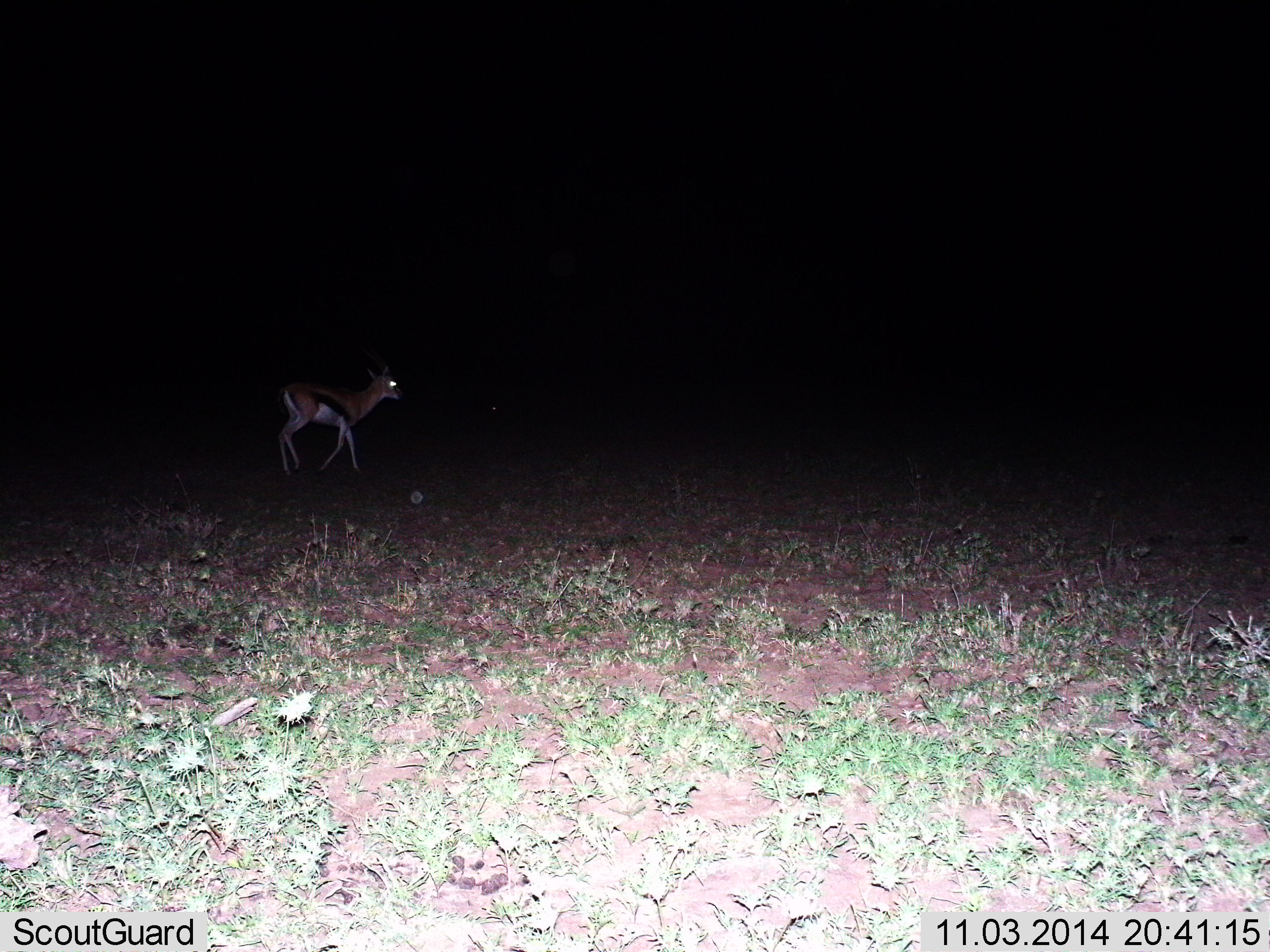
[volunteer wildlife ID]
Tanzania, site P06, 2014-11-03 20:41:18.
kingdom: Animalia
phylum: Chordata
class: Mammalia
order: Artiodactyla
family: Bovidae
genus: Eudorcas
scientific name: Eudorcas thomsonii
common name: thomson's gazelle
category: gazellethomsons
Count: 1.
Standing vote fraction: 30%.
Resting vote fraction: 0%.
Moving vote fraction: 70%.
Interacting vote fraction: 0%.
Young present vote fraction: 0%.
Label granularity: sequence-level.